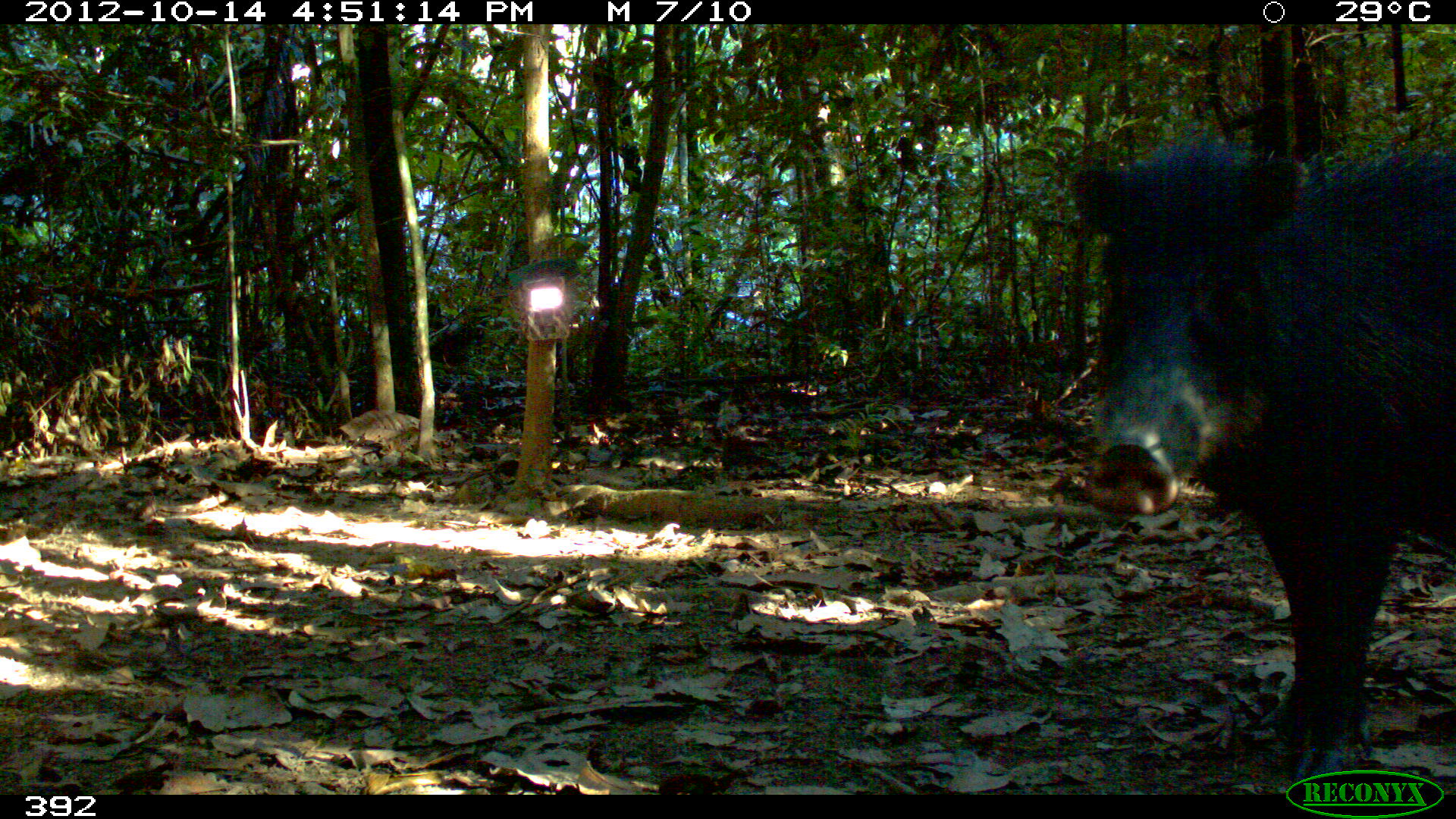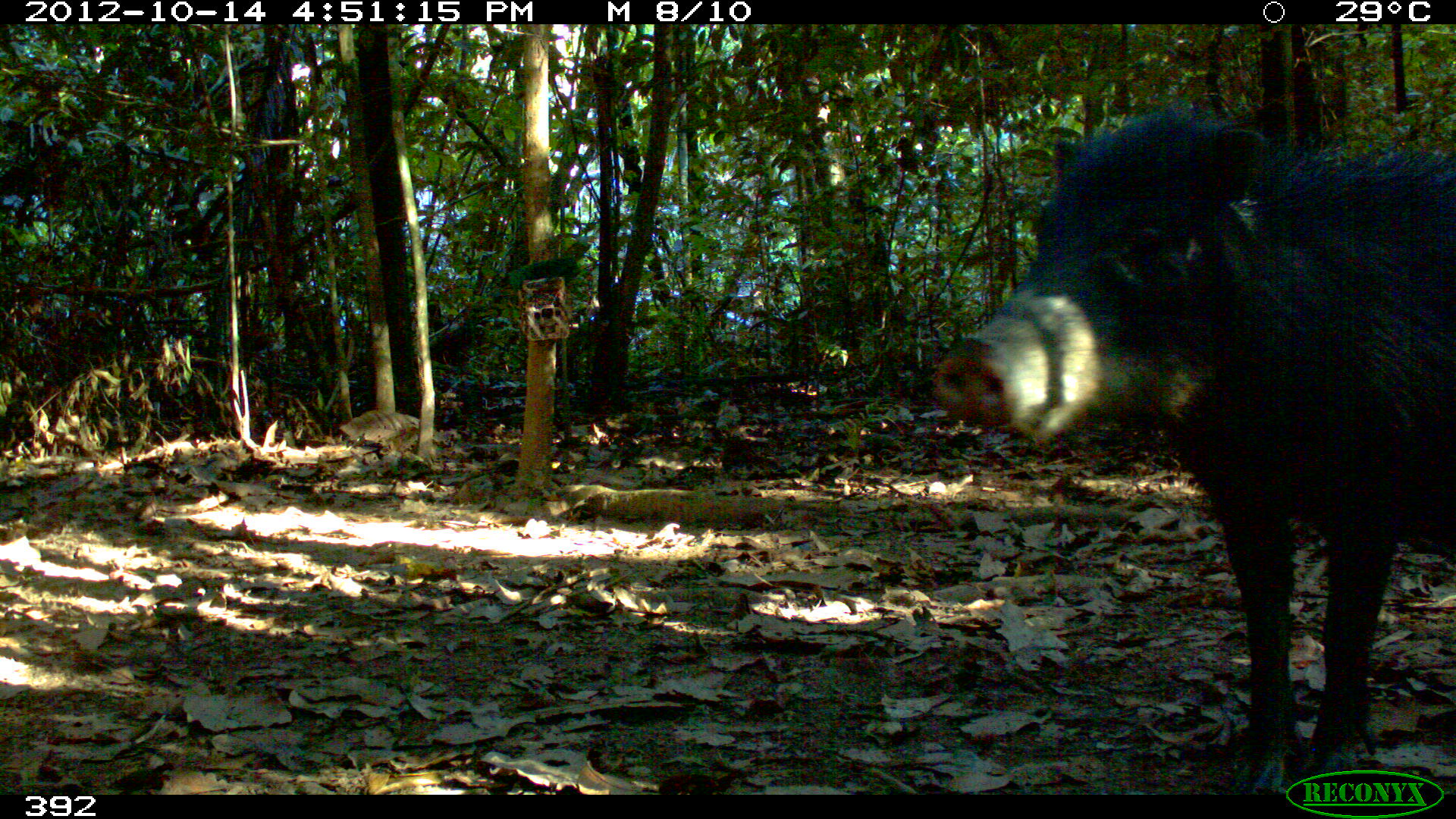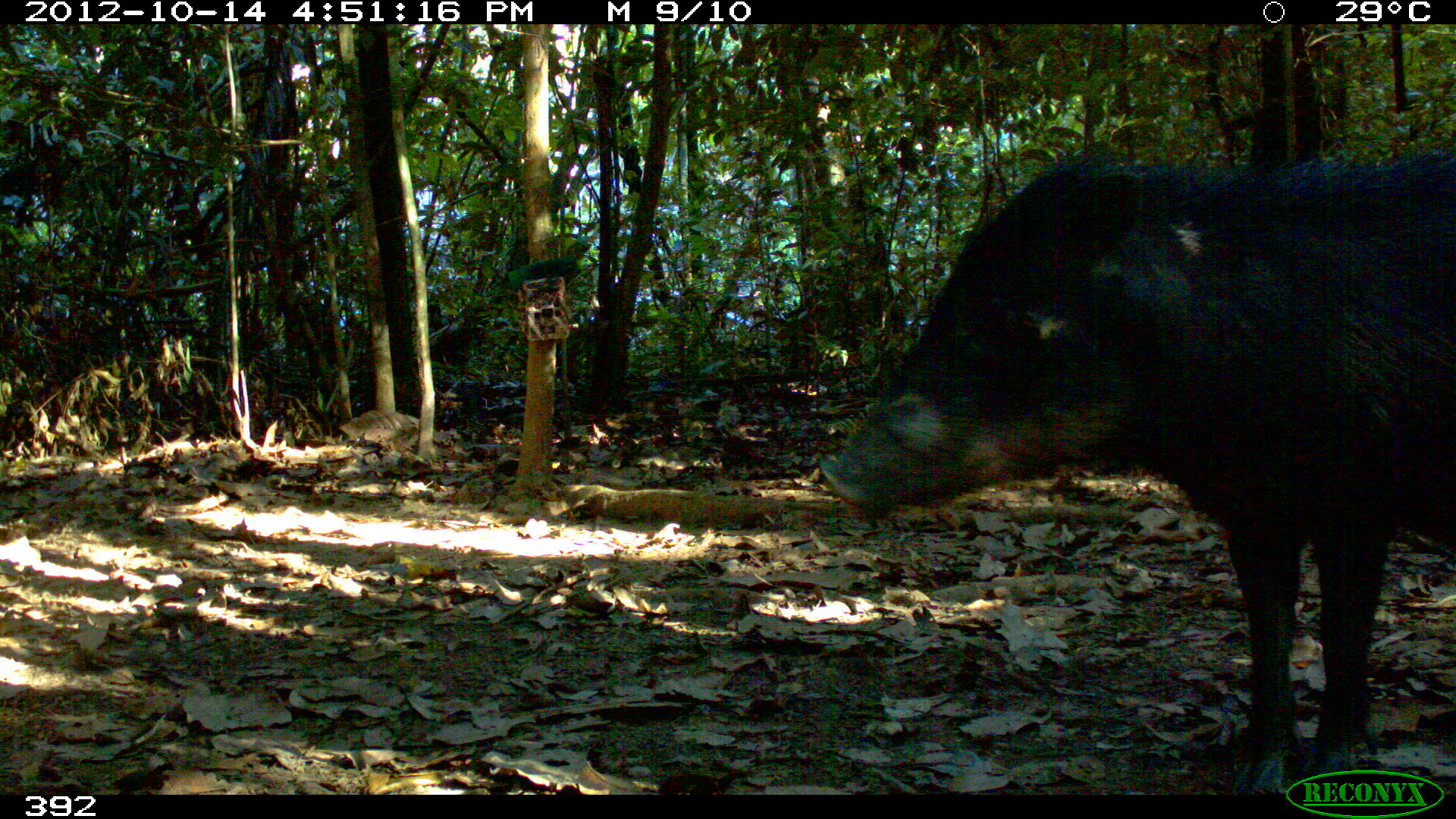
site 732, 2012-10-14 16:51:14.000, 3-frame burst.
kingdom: Animalia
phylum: Chordata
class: Mammalia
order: Artiodactyla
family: Tayassuidae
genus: Tayassu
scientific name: Tayassu pecari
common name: white-lipped peccary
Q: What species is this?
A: Tayassu pecari (white-lipped peccary).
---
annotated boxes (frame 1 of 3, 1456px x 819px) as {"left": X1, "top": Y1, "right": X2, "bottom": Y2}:
tayassu pecari: {"left": 1071, "top": 137, "right": 1455, "bottom": 789}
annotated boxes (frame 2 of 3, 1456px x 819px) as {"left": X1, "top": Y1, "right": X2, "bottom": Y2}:
tayassu pecari: {"left": 929, "top": 104, "right": 1454, "bottom": 793}